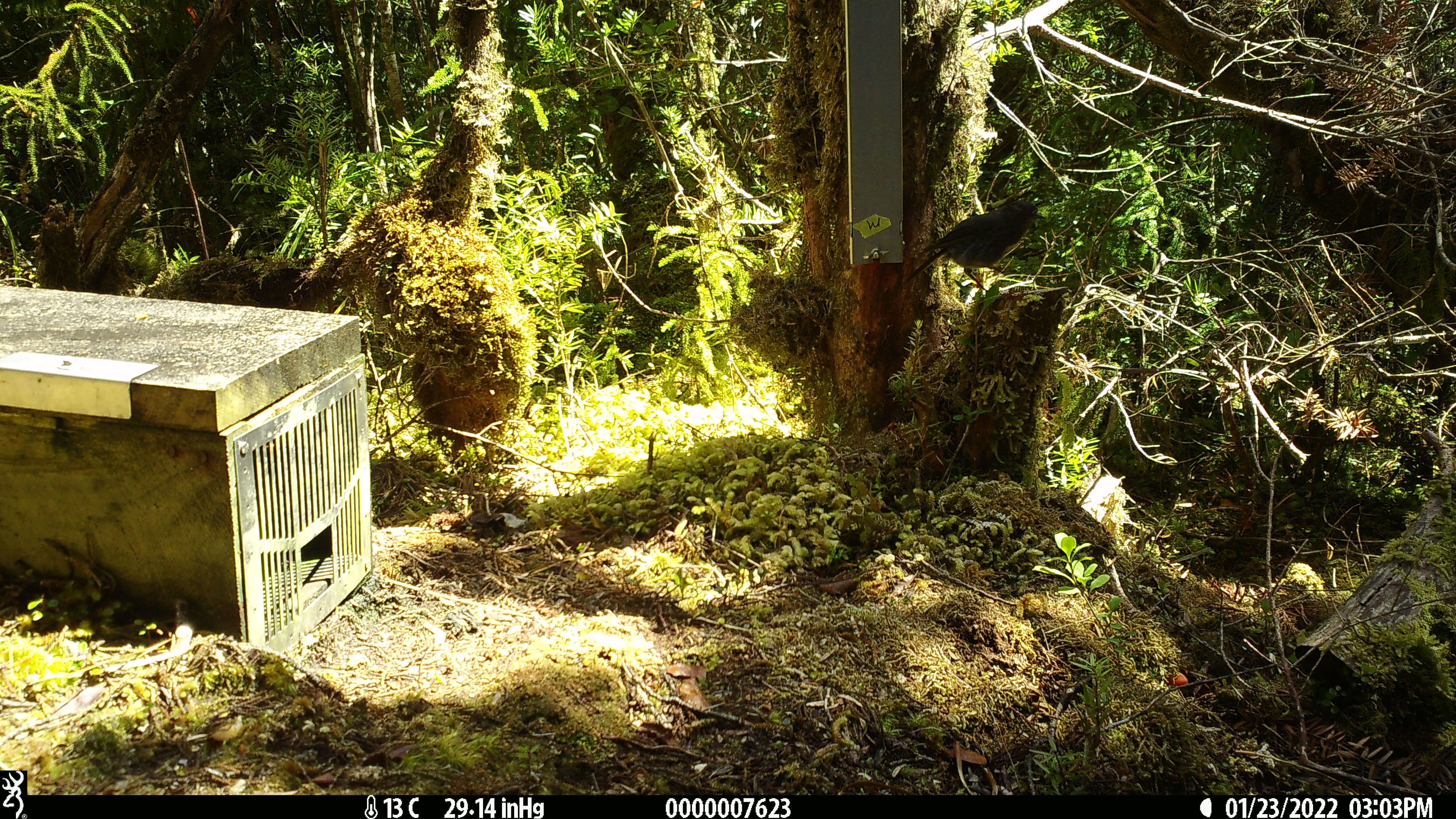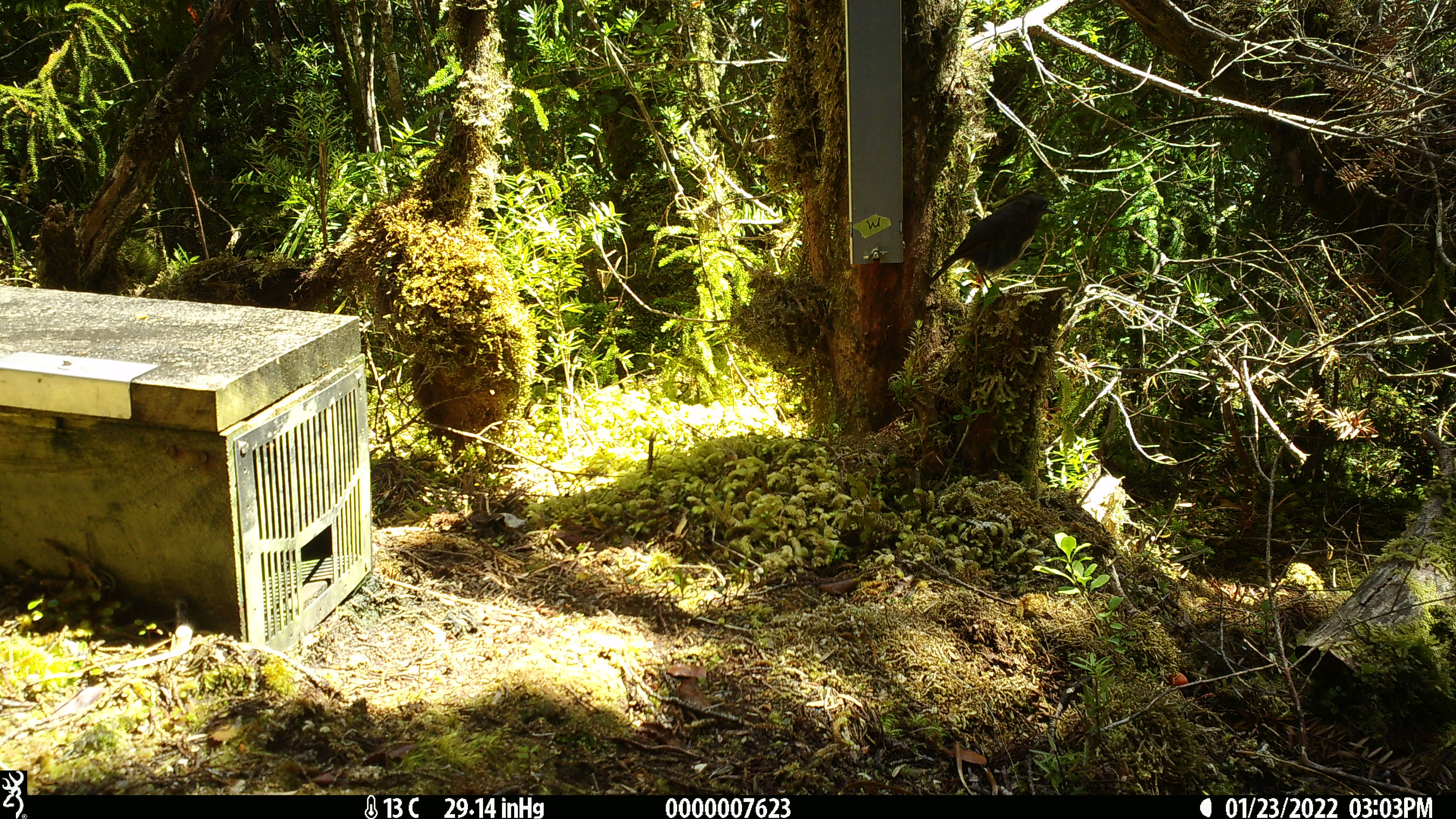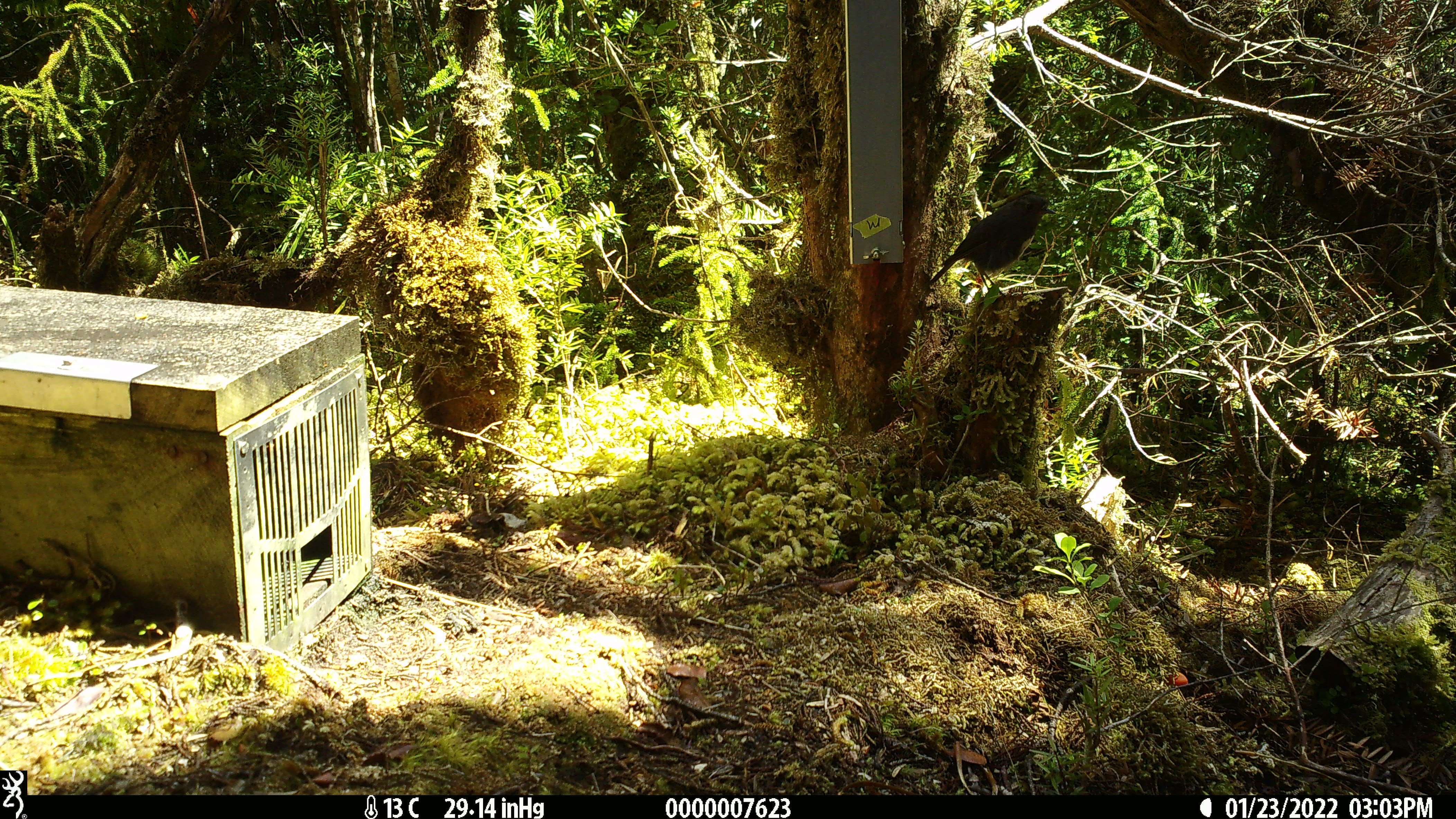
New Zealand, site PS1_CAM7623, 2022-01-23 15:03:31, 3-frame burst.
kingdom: Animalia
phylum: Chordata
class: Aves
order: Passeriformes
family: Petroicidae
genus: Petroica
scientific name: Petroica australis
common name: new zealand robin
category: robin